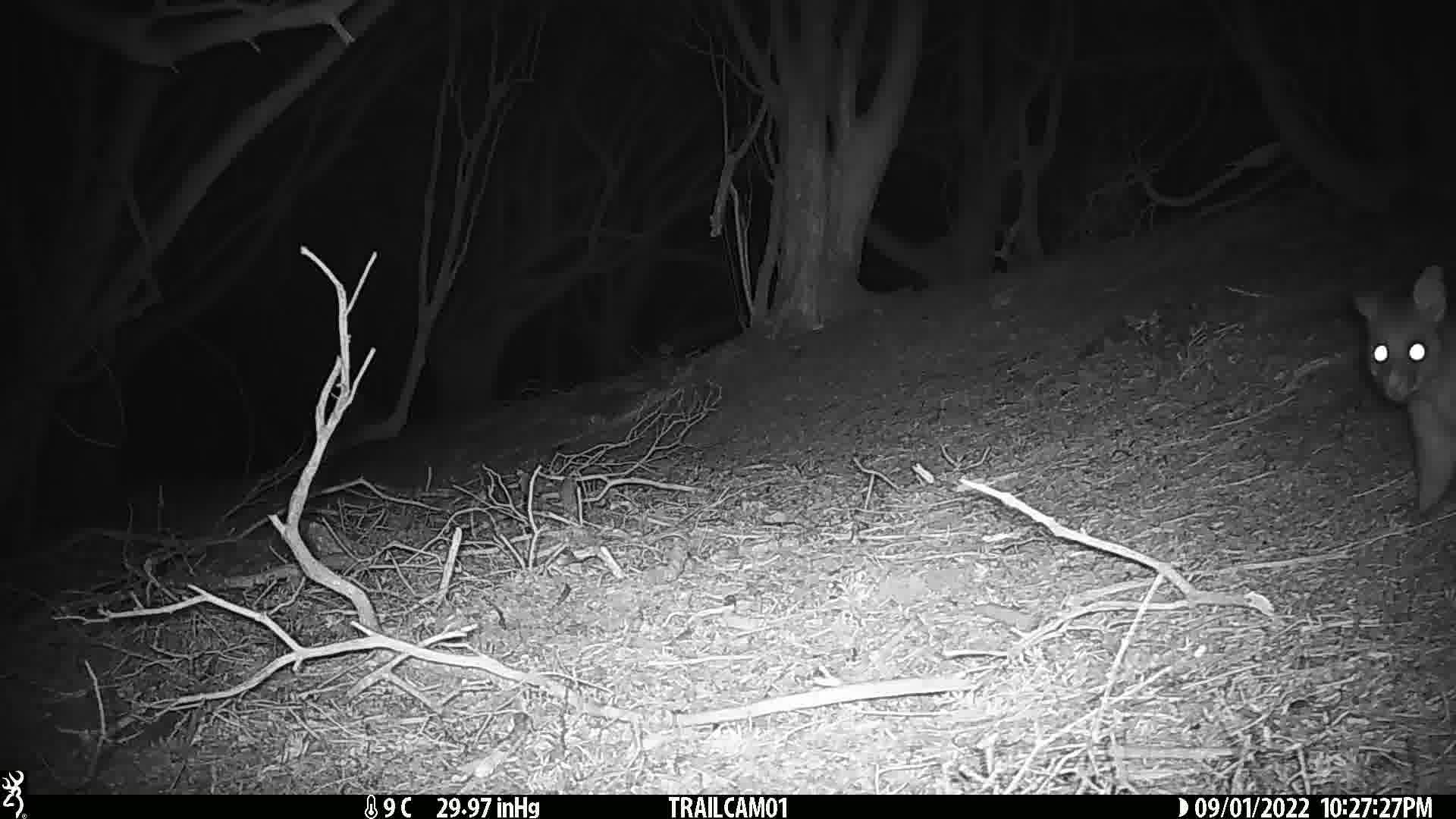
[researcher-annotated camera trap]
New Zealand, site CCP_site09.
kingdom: Animalia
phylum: Chordata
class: Mammalia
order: Diprotodontia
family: Phalangeridae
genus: Trichosurus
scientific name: Trichosurus vulpecula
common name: common brushtail possum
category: possum